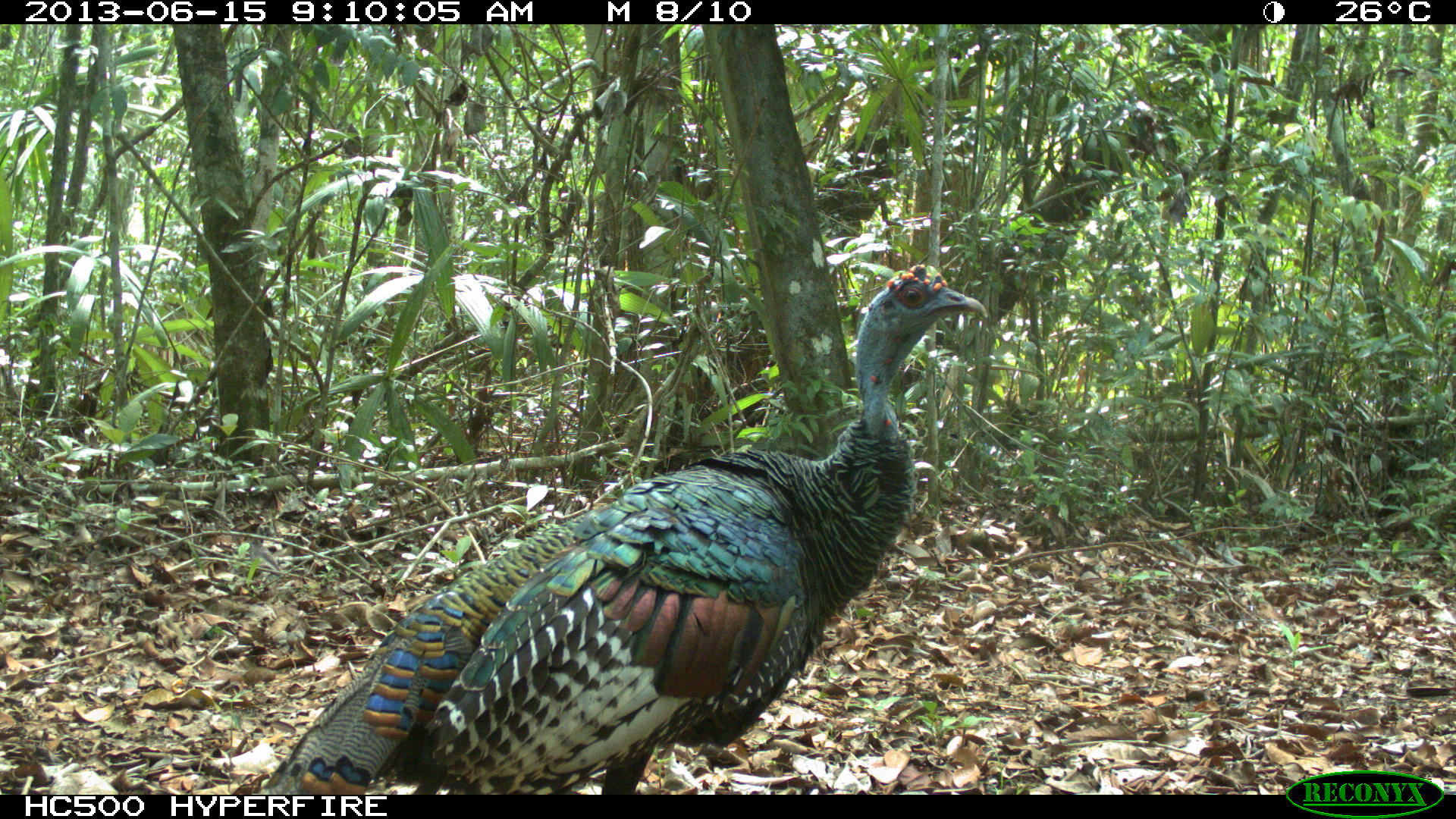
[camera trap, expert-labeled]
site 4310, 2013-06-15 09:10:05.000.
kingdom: Animalia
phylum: Chordata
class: Aves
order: Galliformes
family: Phasianidae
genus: Meleagris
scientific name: Meleagris ocellata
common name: ocellated turkey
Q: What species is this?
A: Meleagris ocellata (ocellated turkey).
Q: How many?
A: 1.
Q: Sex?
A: Male.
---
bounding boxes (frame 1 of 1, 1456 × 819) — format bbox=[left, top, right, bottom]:
meleagris ocellata: bbox=[257, 259, 989, 791]